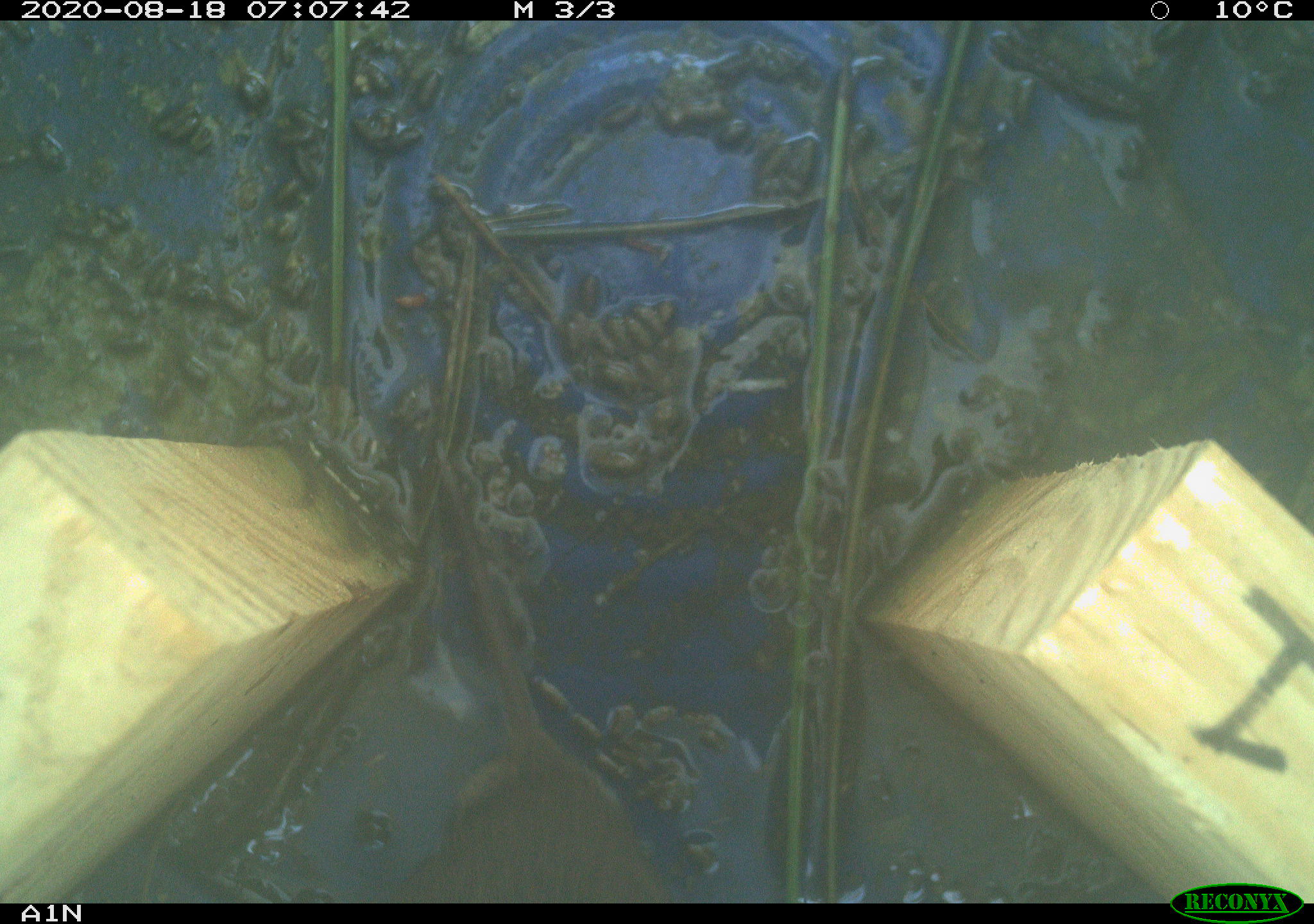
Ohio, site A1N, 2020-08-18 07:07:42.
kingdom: Animalia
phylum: Chordata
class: Mammalia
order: Rodentia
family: Cricetidae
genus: Microtus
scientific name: Microtus pennsylvanicus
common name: meadow vole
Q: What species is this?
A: Meadow vole (Microtus pennsylvanicus).